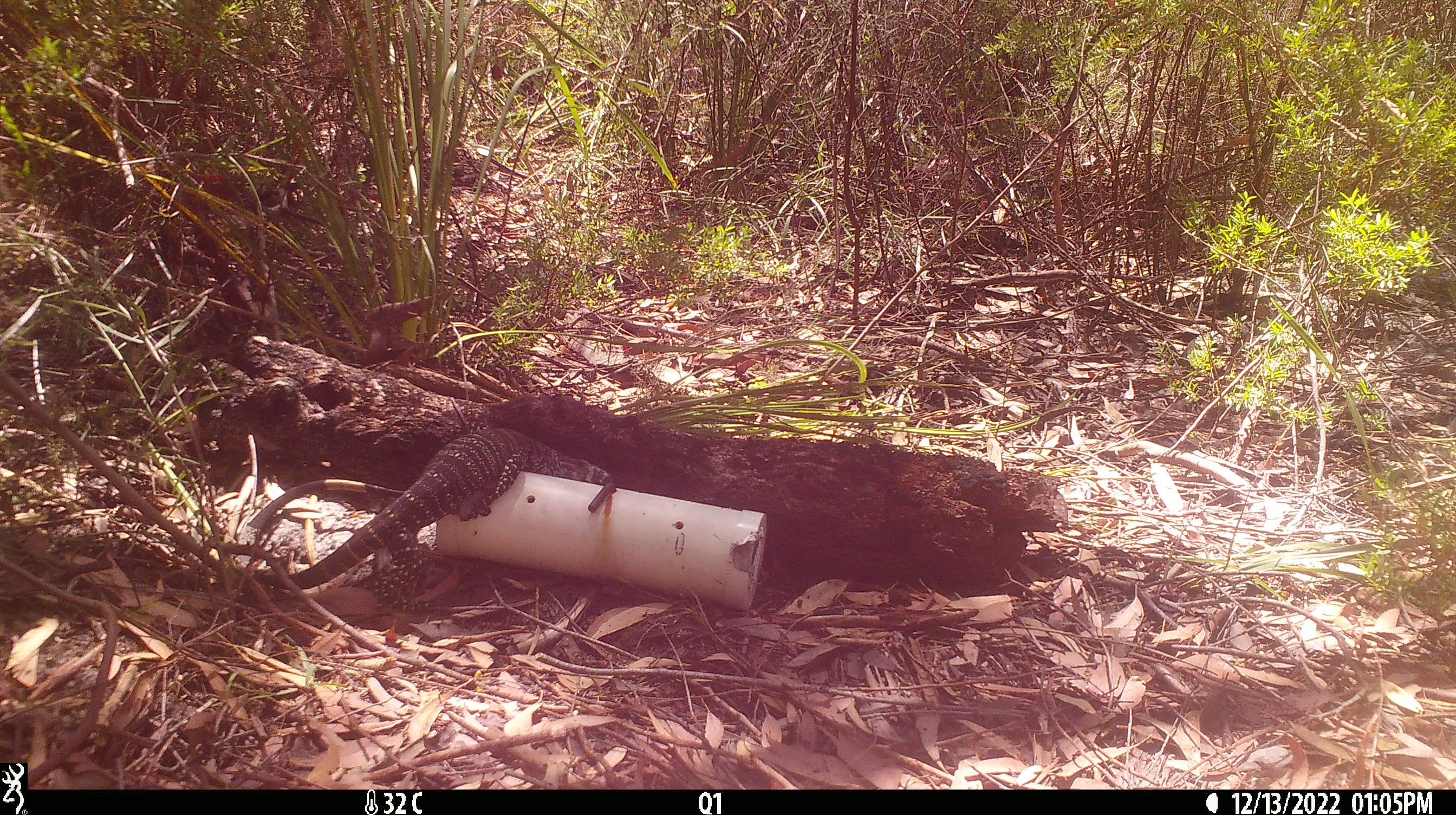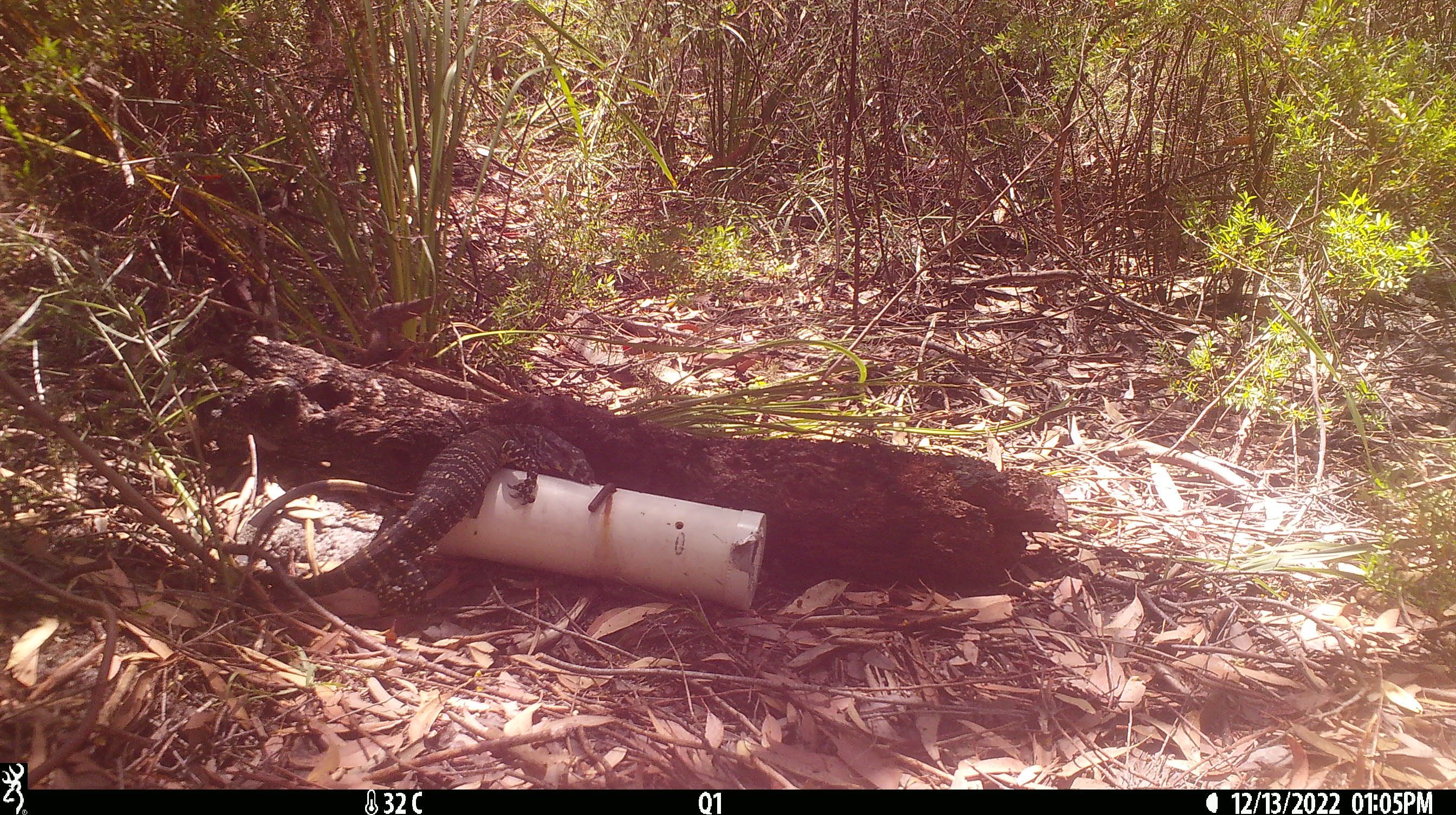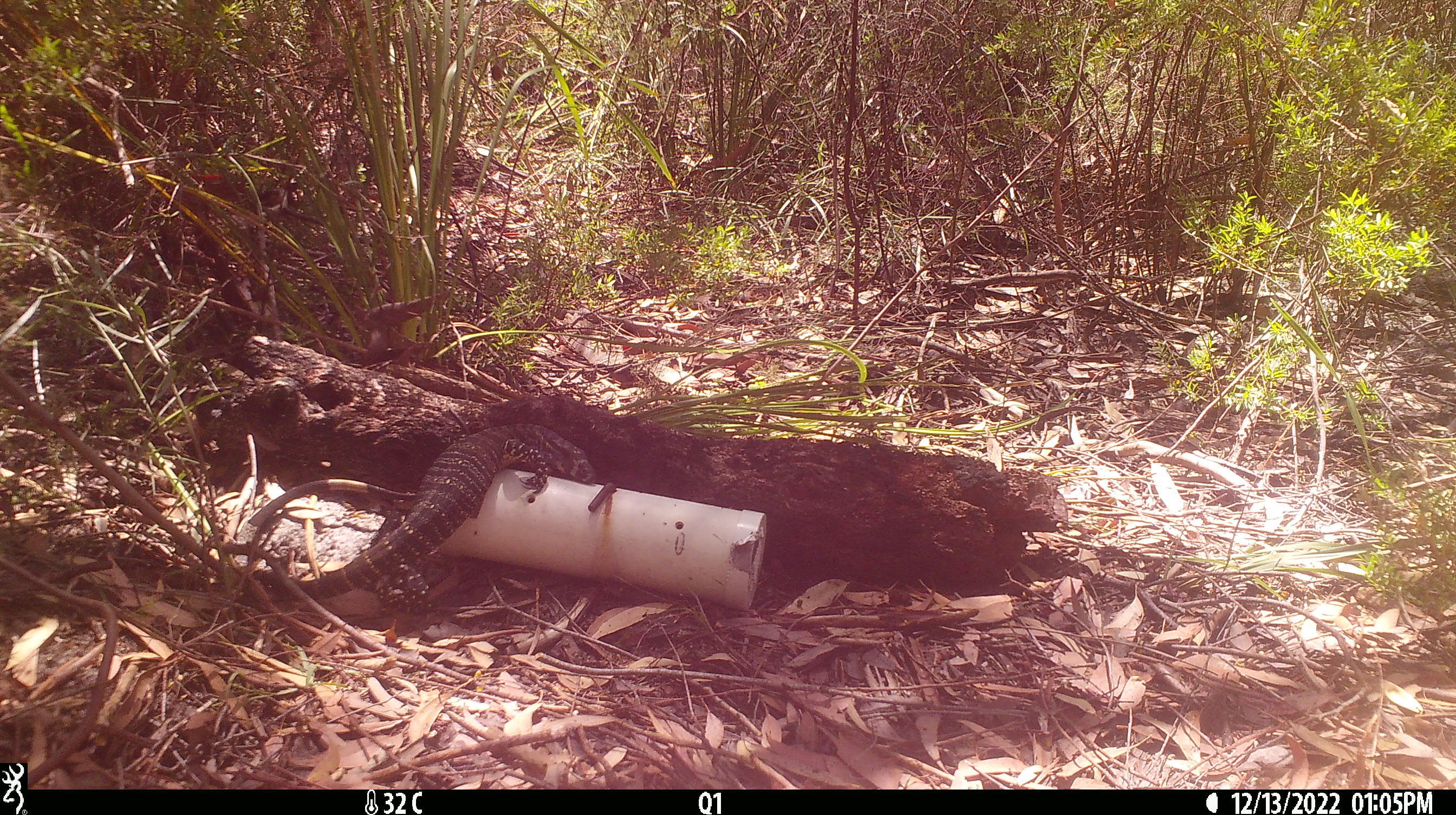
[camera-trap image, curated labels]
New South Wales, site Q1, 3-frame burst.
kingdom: Animalia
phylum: Chordata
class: Reptilia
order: Squamata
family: Varanidae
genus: Varanus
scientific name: Varanus varius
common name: lace monitor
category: goanna